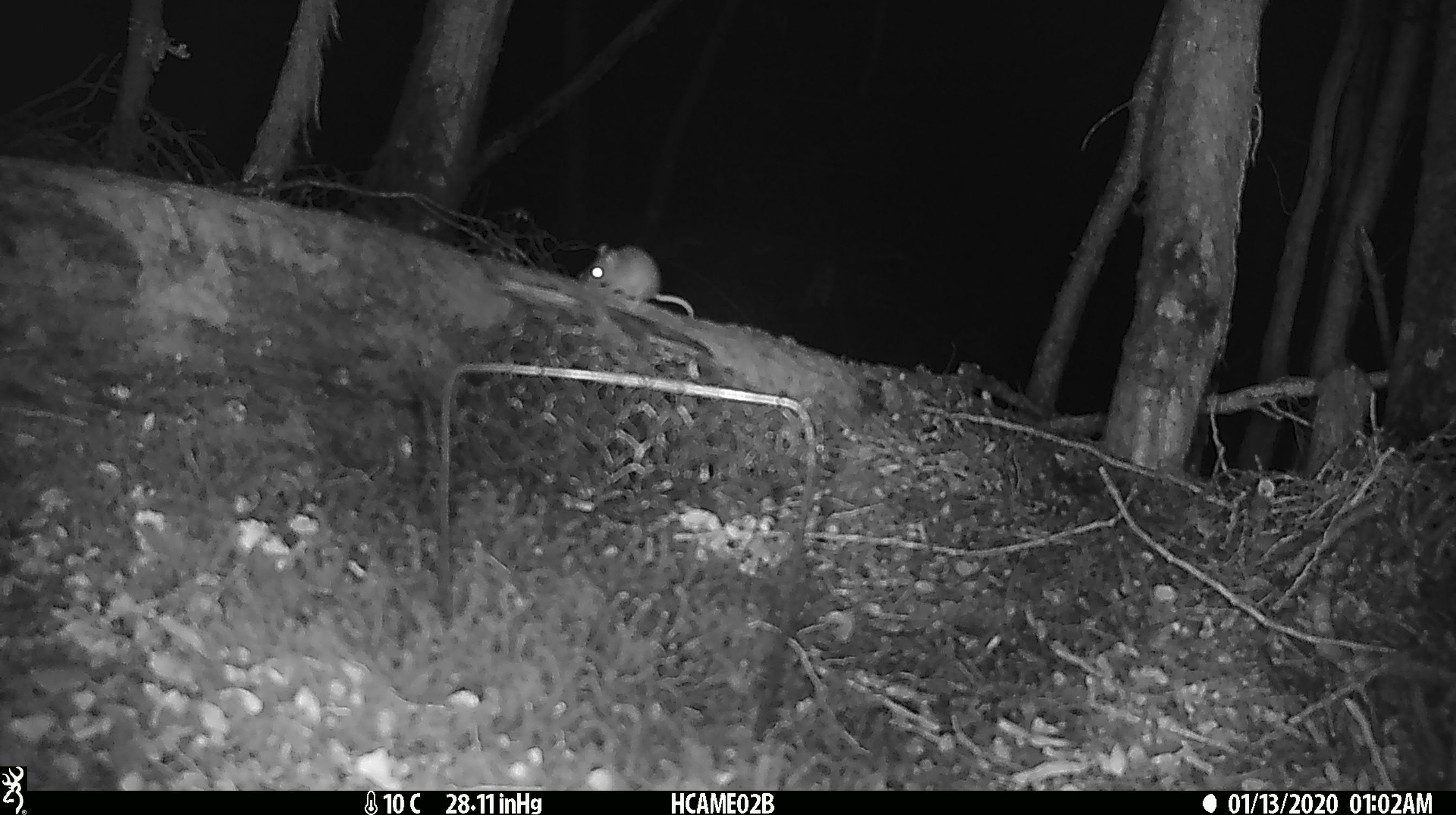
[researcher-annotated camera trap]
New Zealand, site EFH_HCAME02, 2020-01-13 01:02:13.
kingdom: Animalia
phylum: Chordata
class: Mammalia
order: Rodentia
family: Muridae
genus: Mus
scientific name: Mus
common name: mouse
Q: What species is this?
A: Mouse (Mus).